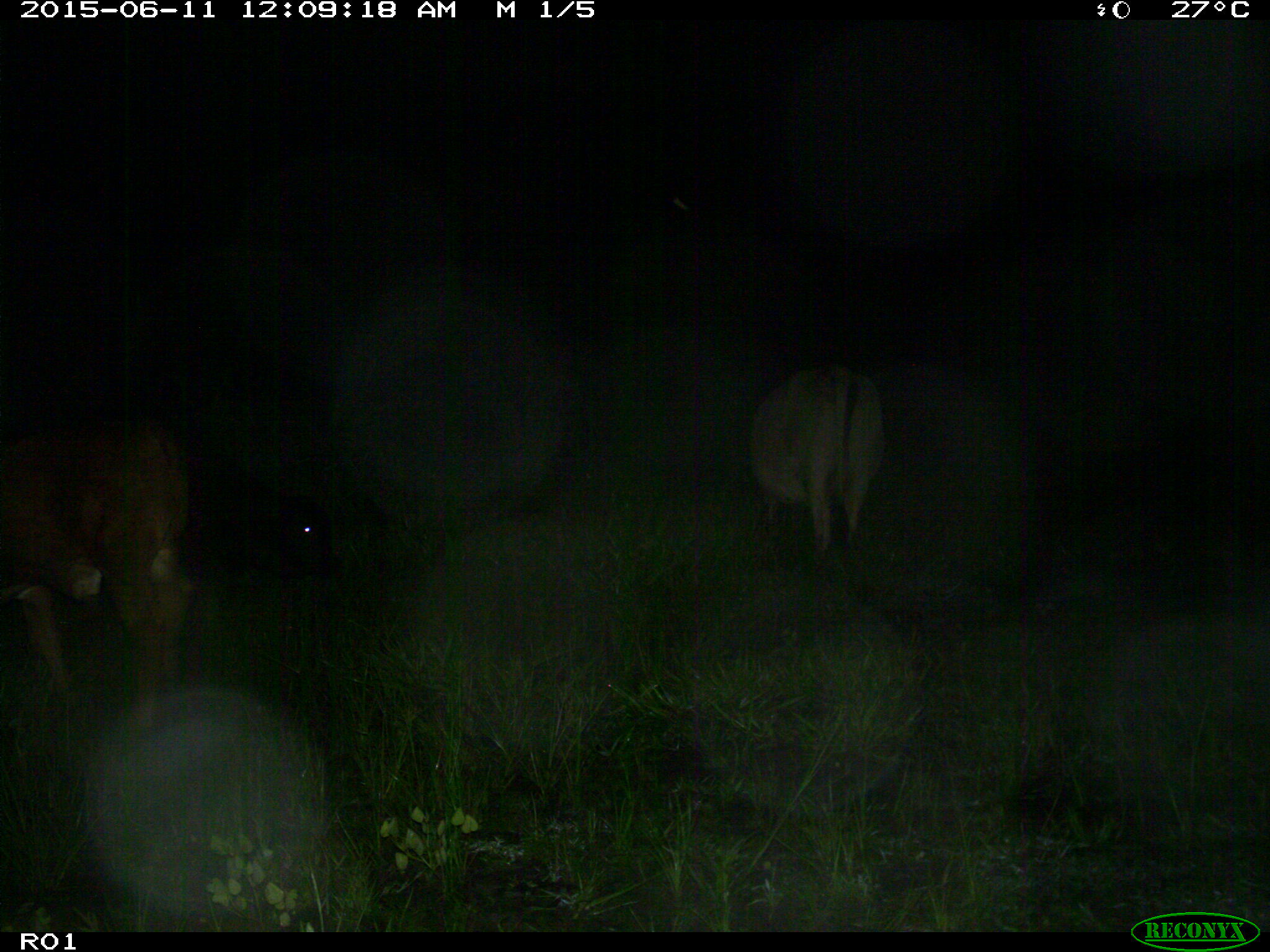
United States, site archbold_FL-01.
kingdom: Animalia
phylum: Chordata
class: Mammalia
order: Artiodactyla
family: Bovidae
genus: Bos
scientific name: Bos taurus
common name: domestic cow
Bos taurus (domestic cow).